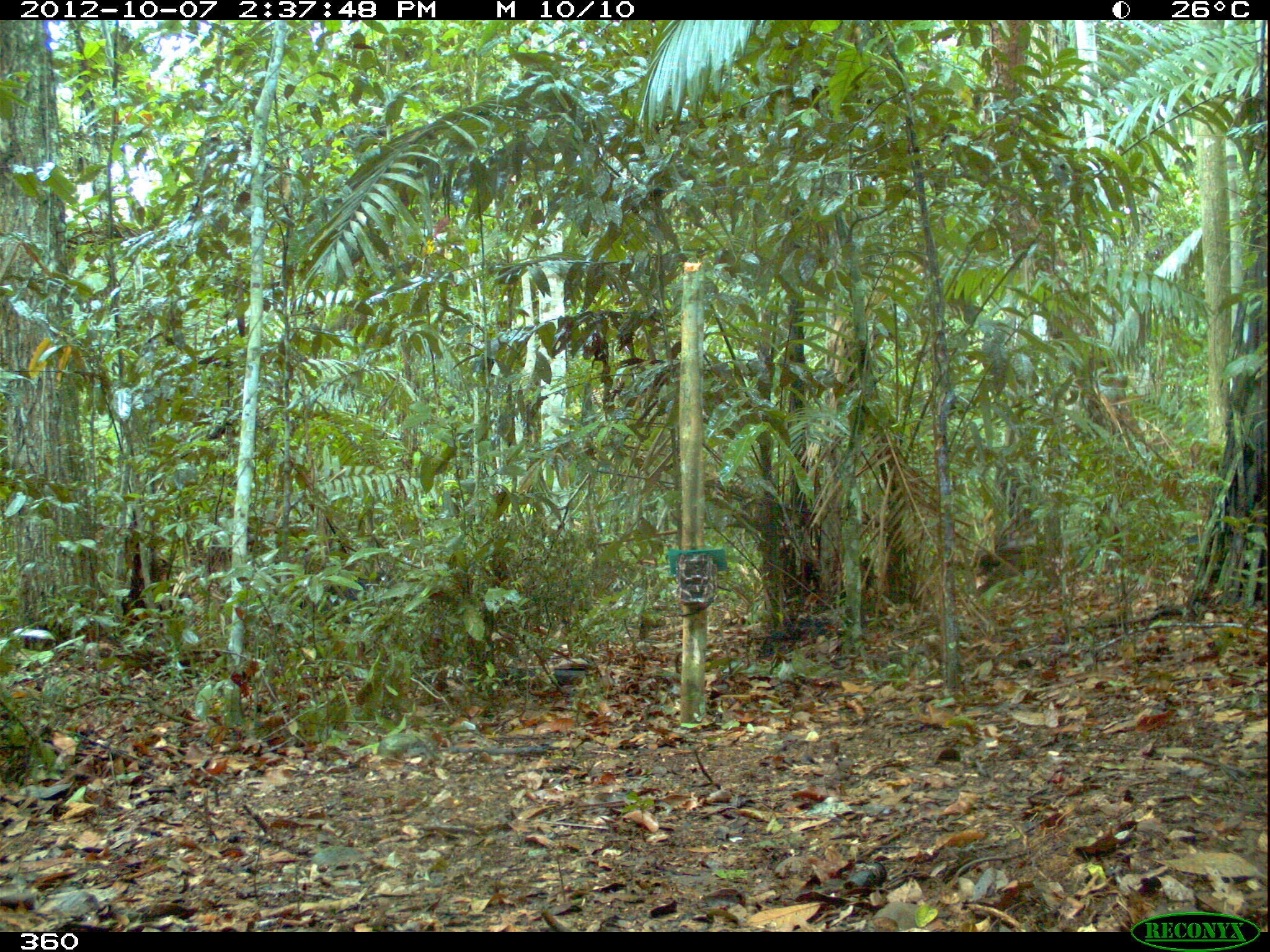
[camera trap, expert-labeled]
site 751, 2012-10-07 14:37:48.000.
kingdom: Animalia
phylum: Chordata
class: Mammalia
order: Artiodactyla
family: Tayassuidae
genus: Tayassu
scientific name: Tayassu pecari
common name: white-lipped peccary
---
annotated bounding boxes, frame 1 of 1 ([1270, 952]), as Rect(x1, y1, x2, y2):
tayassu pecari: Rect(298, 576, 406, 652)